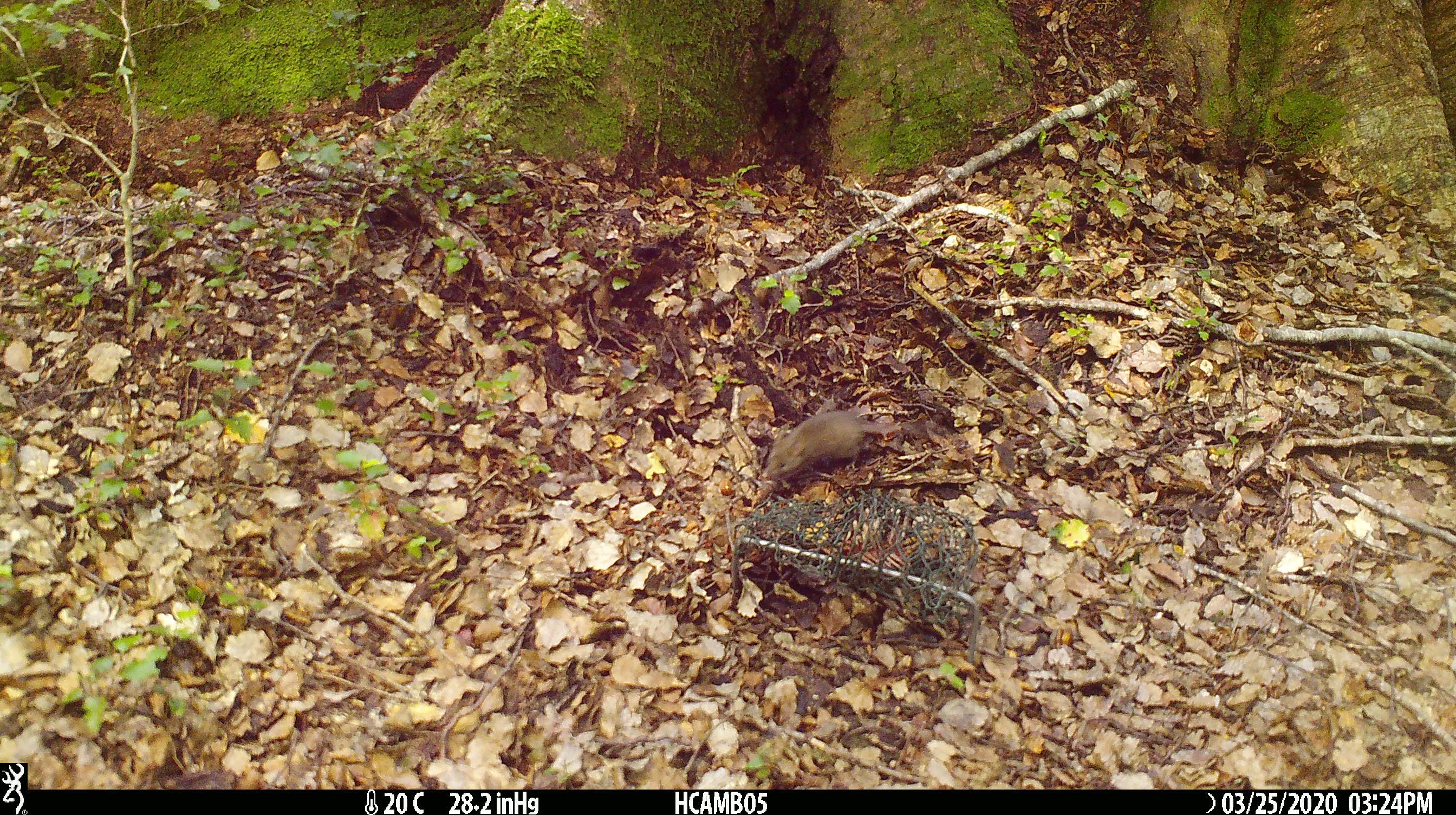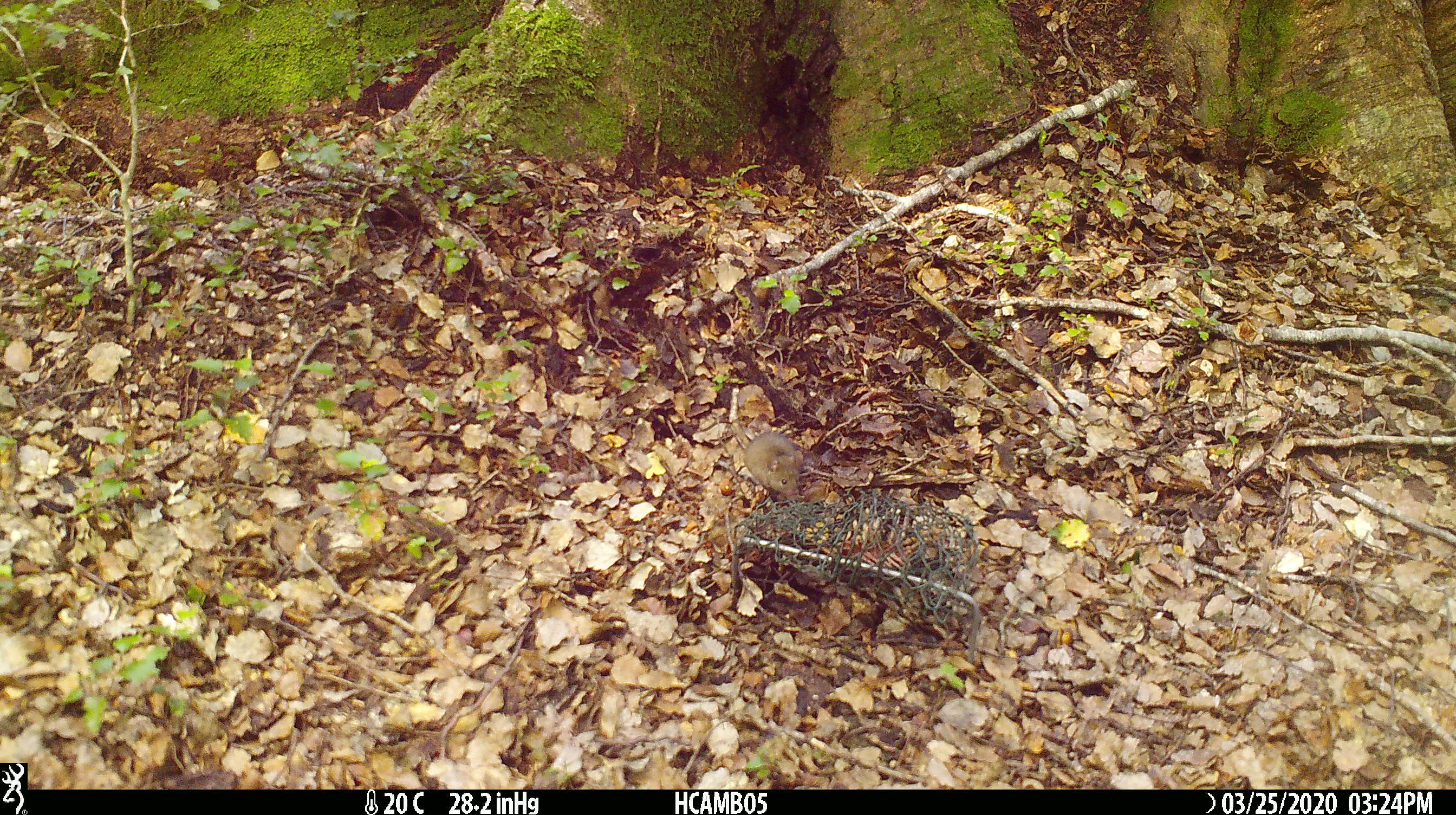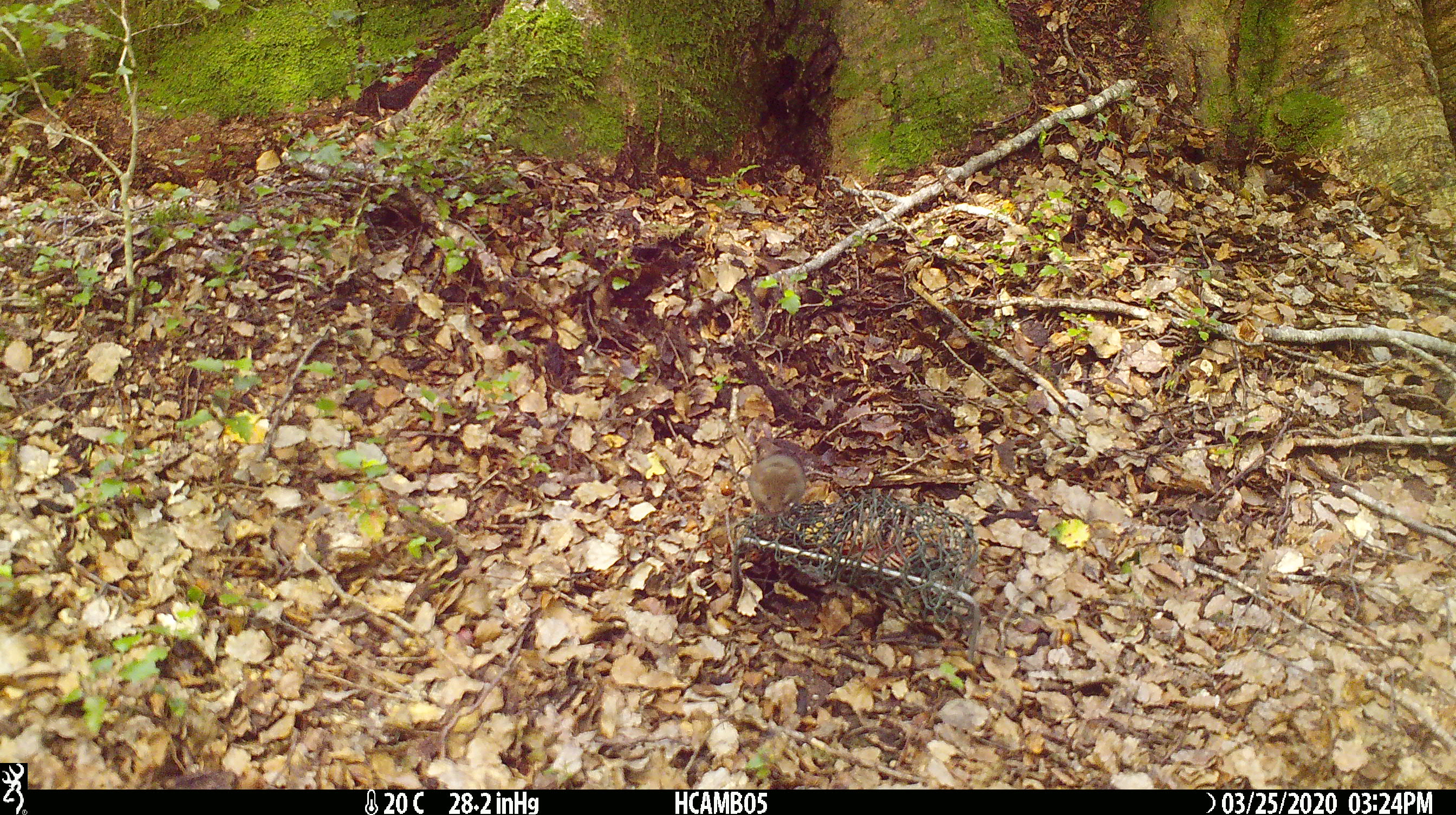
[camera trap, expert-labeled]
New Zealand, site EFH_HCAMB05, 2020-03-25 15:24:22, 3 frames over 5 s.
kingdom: Animalia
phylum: Chordata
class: Mammalia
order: Rodentia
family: Muridae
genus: Mus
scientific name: Mus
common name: mouse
Mouse (Mus).